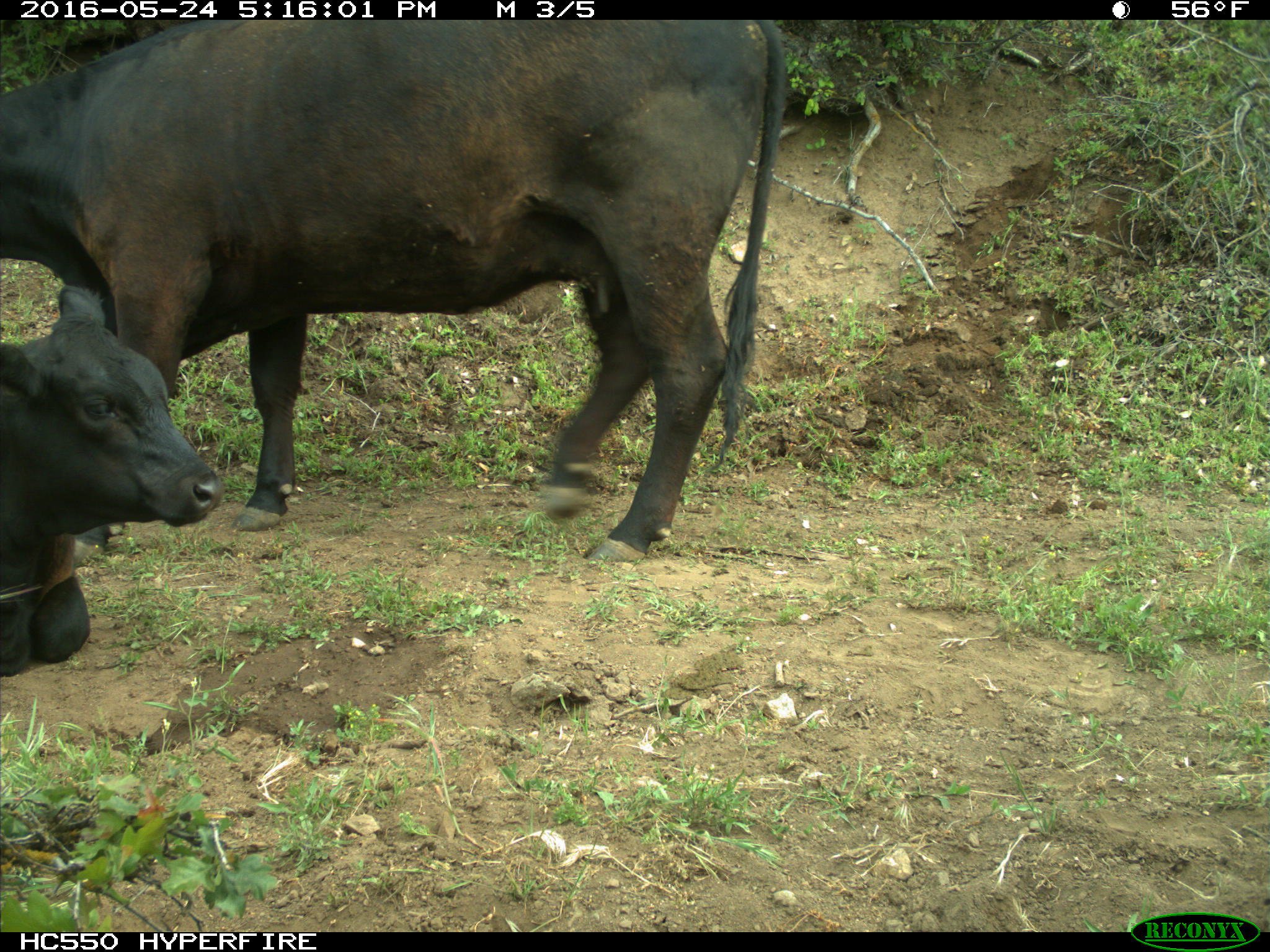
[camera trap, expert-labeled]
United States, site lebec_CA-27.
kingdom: Animalia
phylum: Chordata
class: Mammalia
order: Artiodactyla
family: Bovidae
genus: Bos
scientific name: Bos taurus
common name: domestic cow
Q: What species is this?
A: Bos taurus (domestic cow).